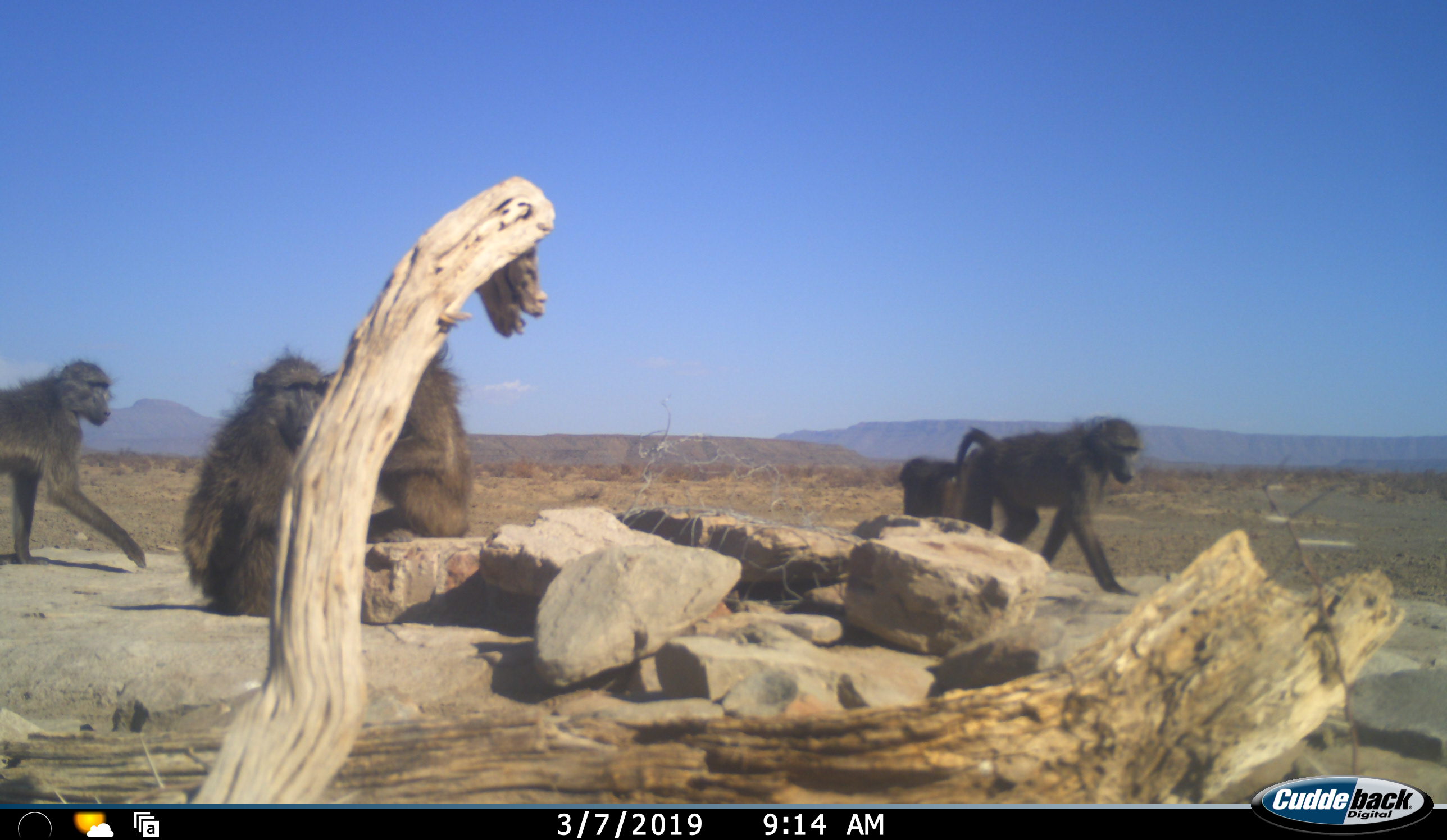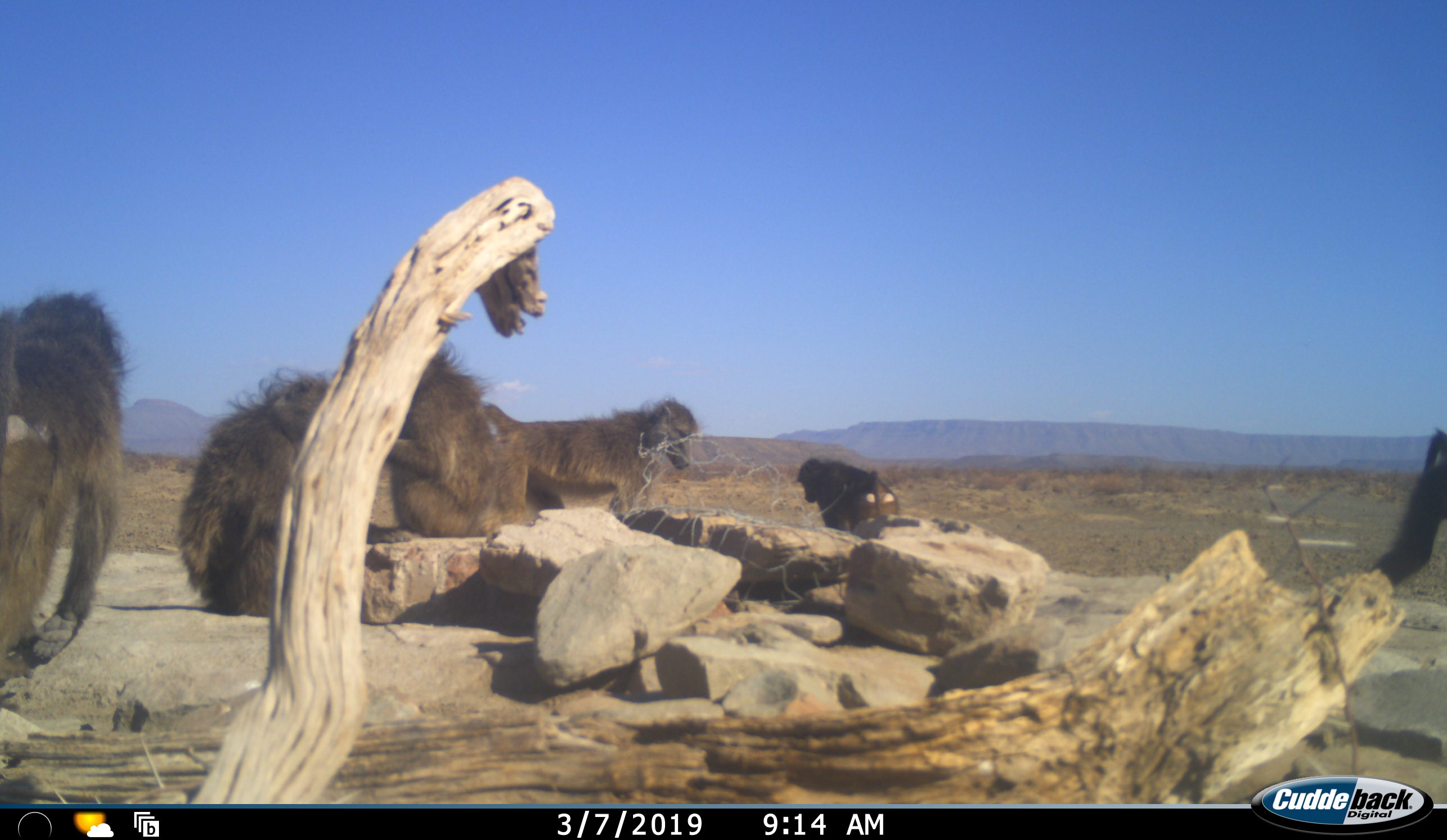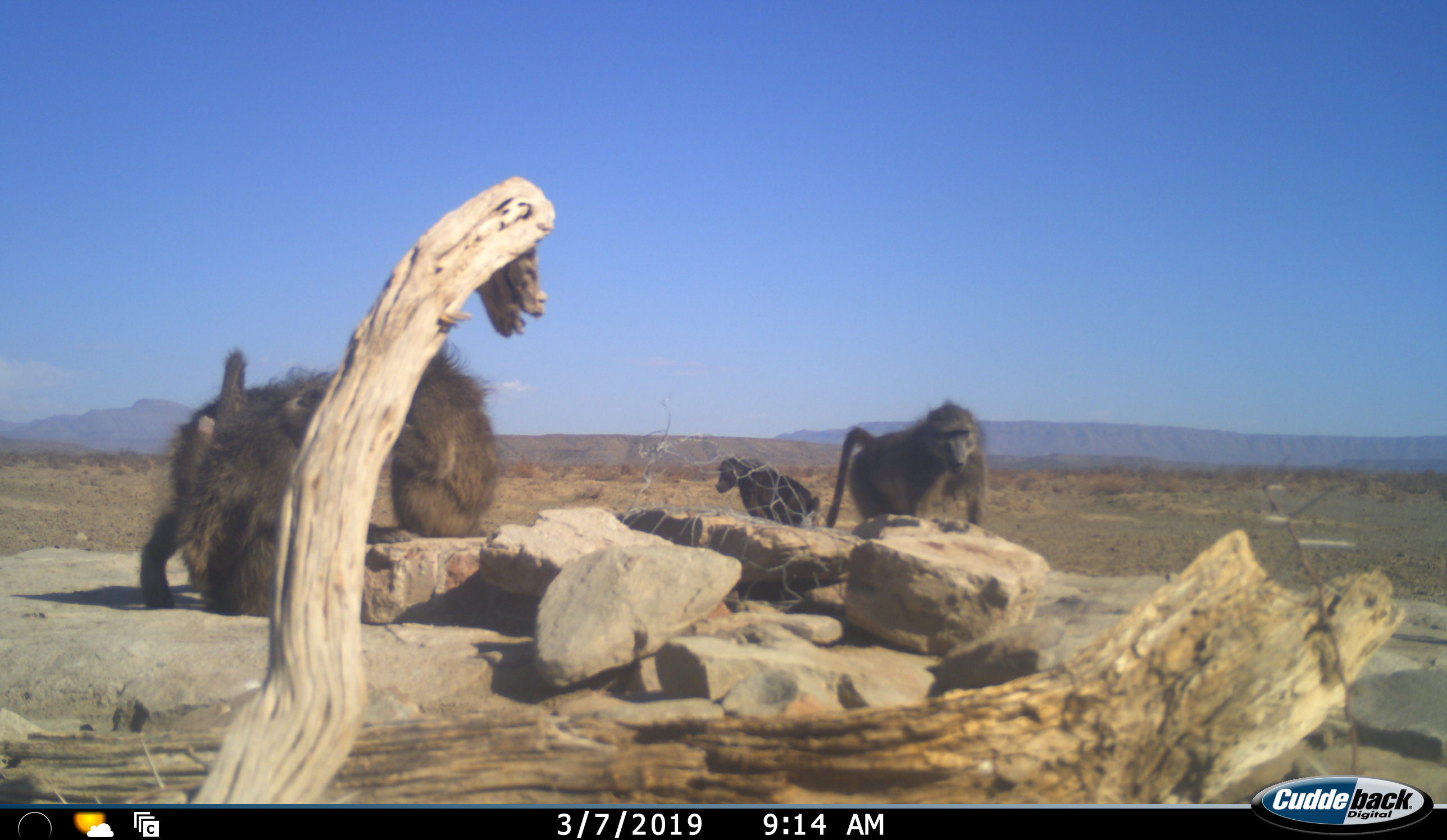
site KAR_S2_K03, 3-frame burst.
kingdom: Animalia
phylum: Chordata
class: Mammalia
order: Primates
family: Cercopithecidae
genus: Papio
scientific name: Papio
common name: baboon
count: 6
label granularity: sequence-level